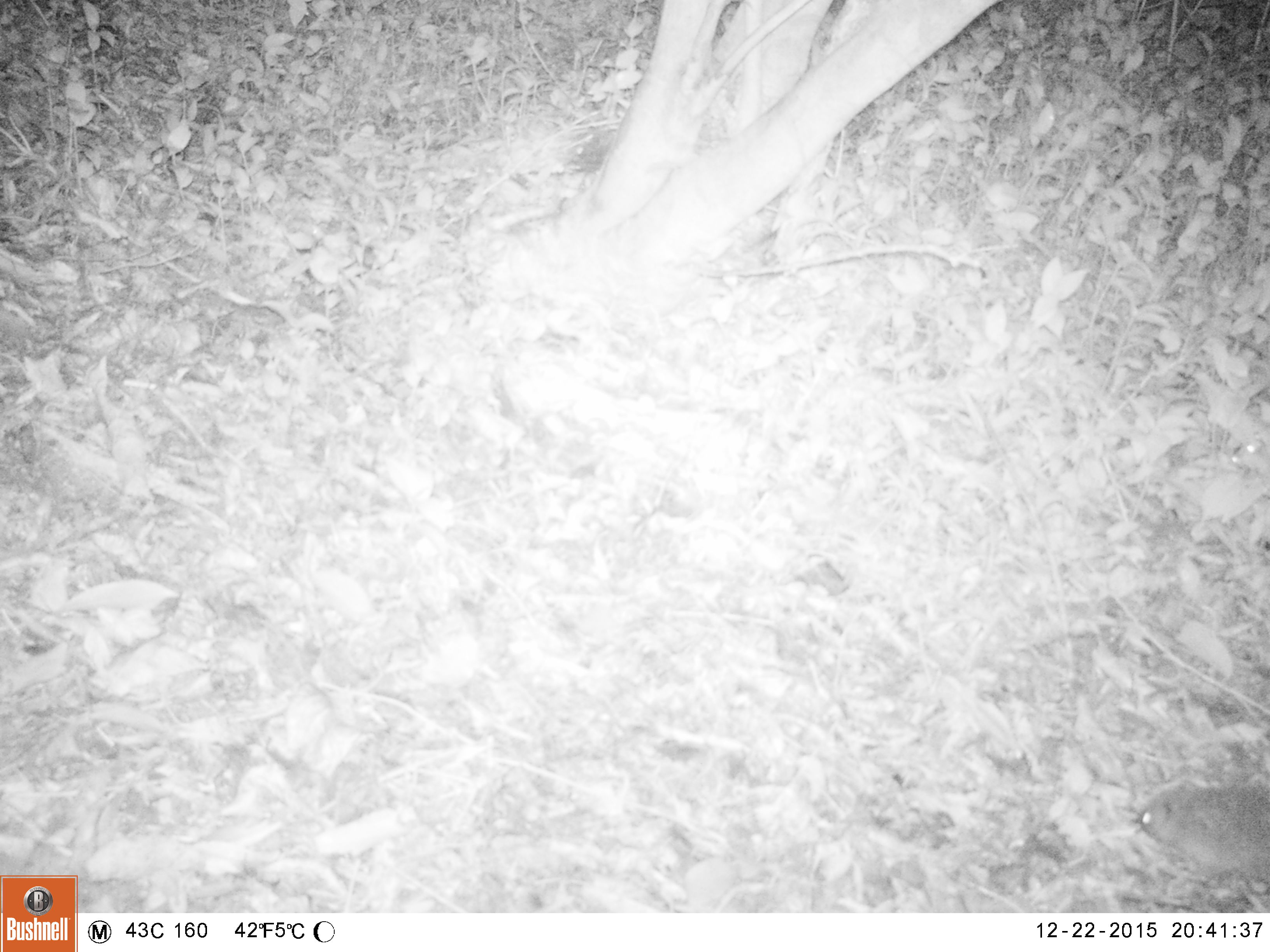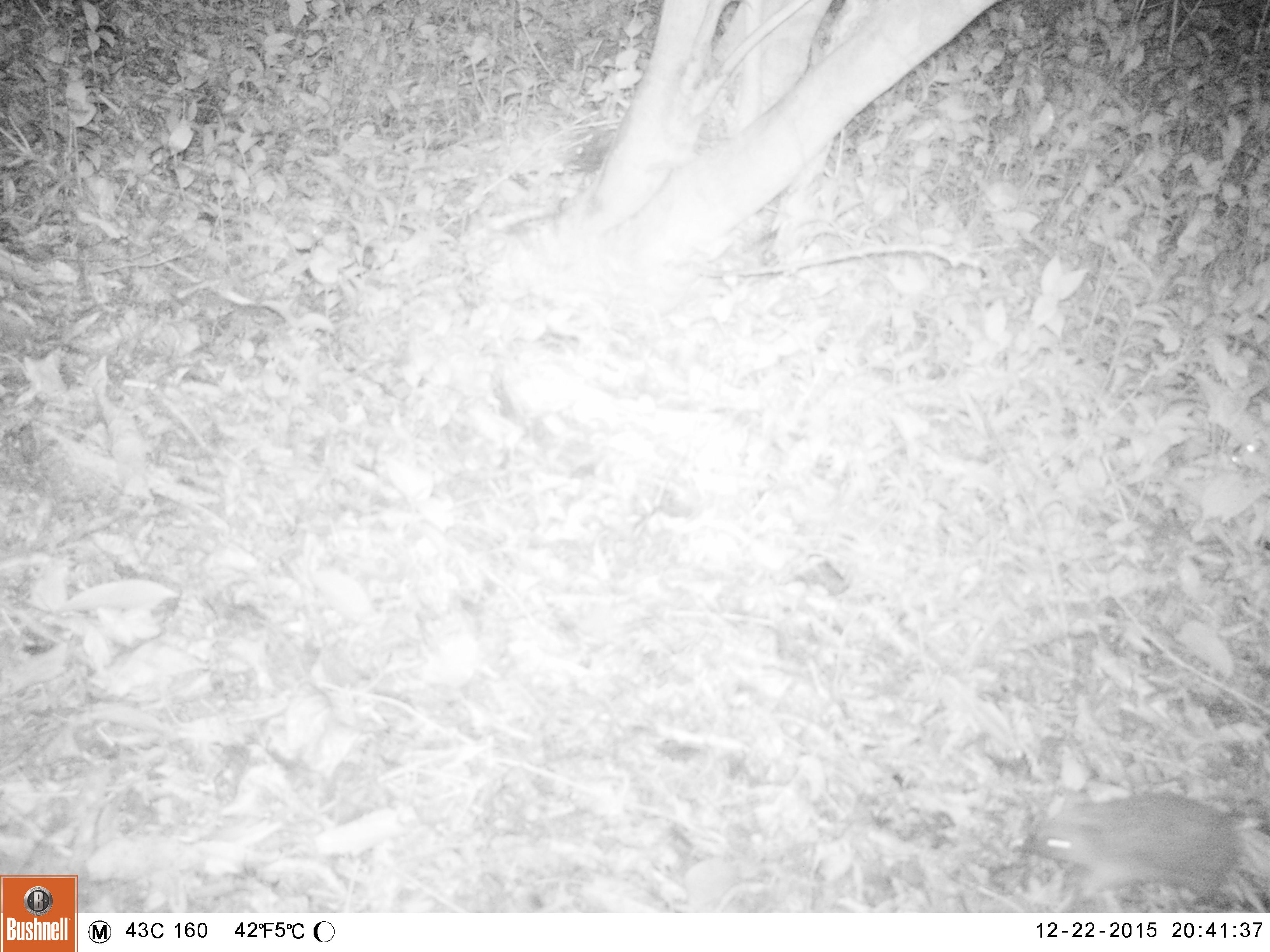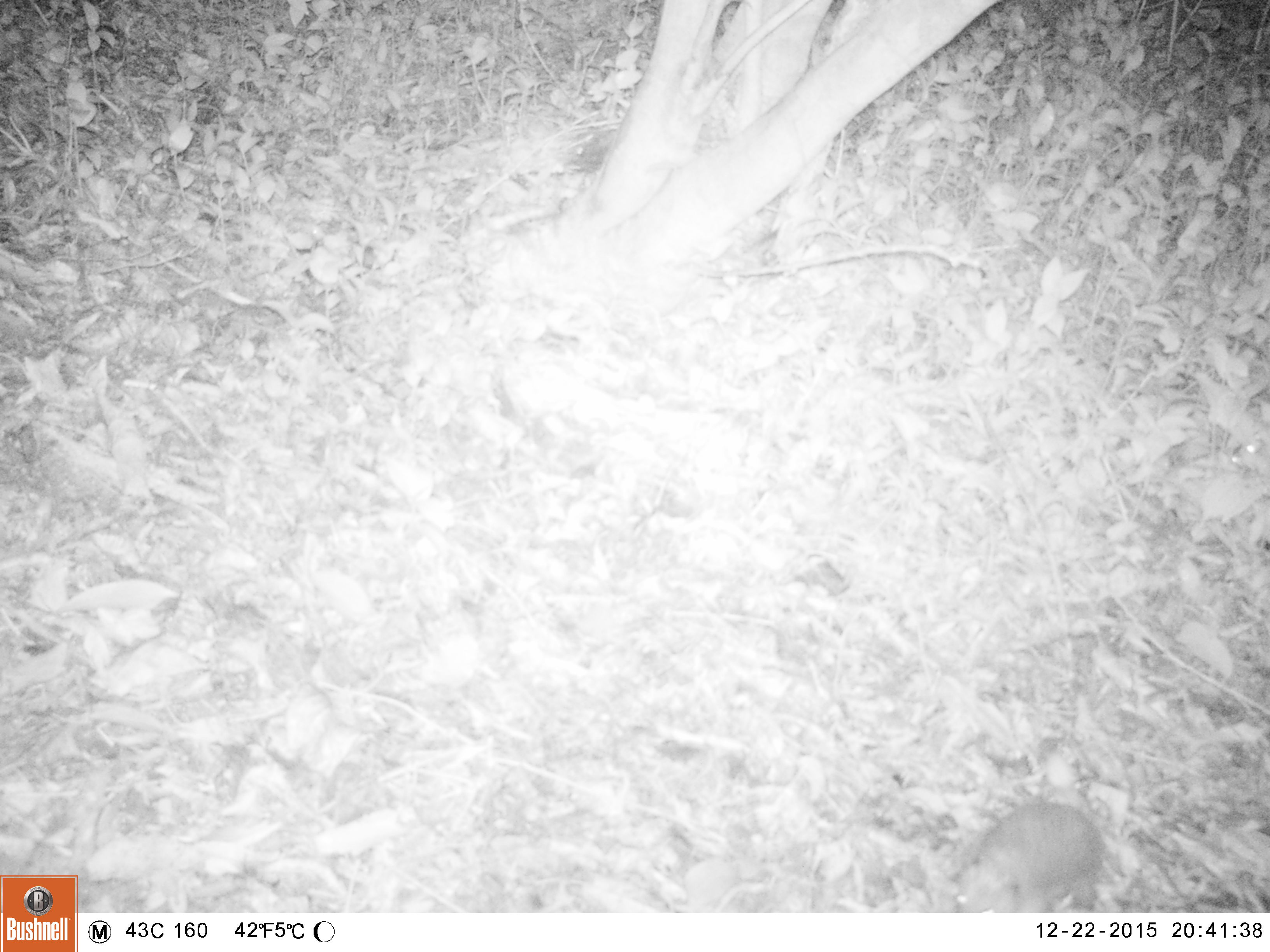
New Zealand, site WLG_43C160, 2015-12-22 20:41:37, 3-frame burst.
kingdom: Animalia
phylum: Chordata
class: Mammalia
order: Eulipotyphla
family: Erinaceidae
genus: Erinaceus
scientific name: Erinaceus europaeus europaeus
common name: european hedgehog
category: hedgehog